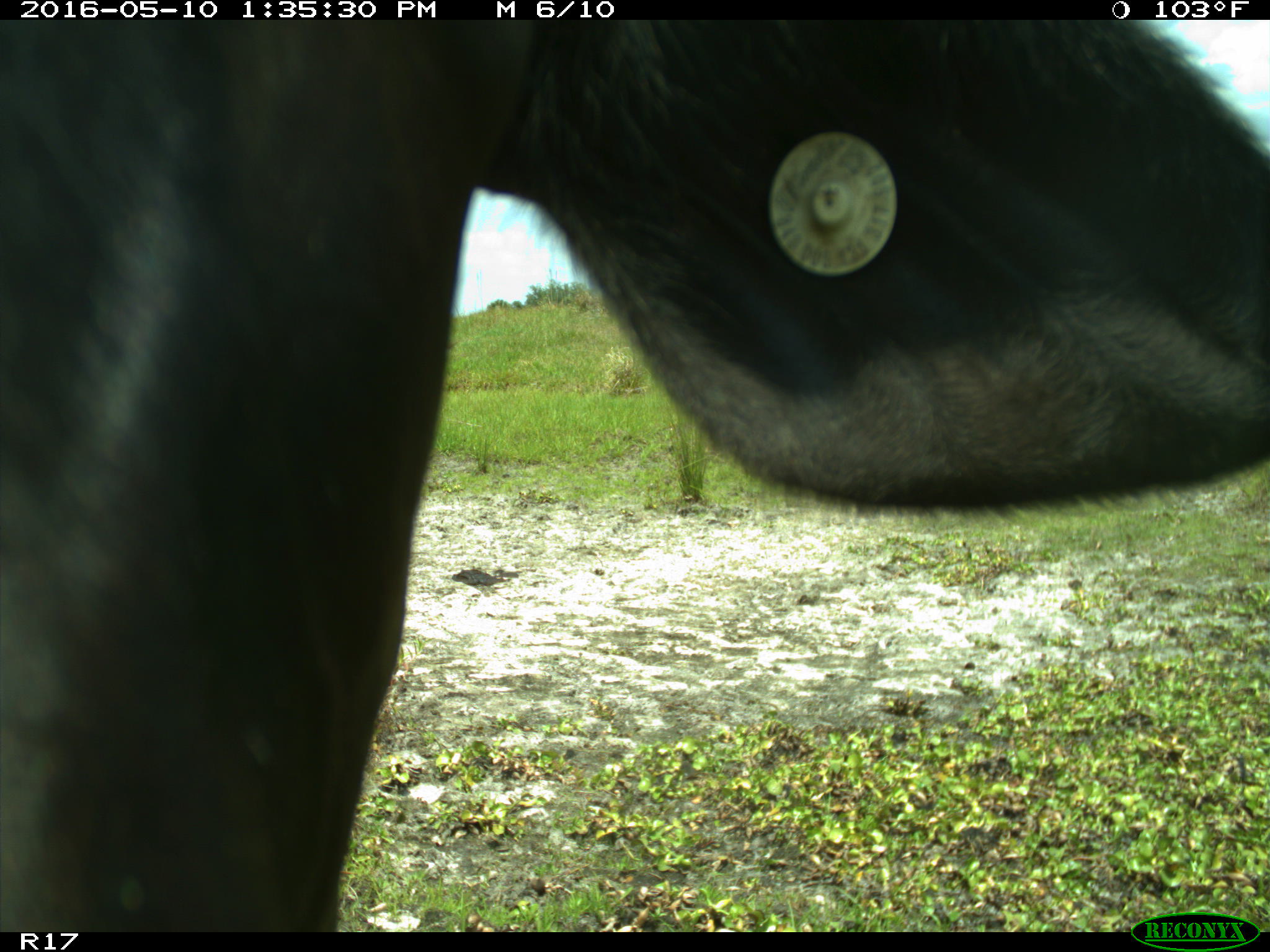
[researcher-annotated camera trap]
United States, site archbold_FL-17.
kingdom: Animalia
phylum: Chordata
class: Mammalia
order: Artiodactyla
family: Bovidae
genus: Bos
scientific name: Bos taurus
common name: domestic cow